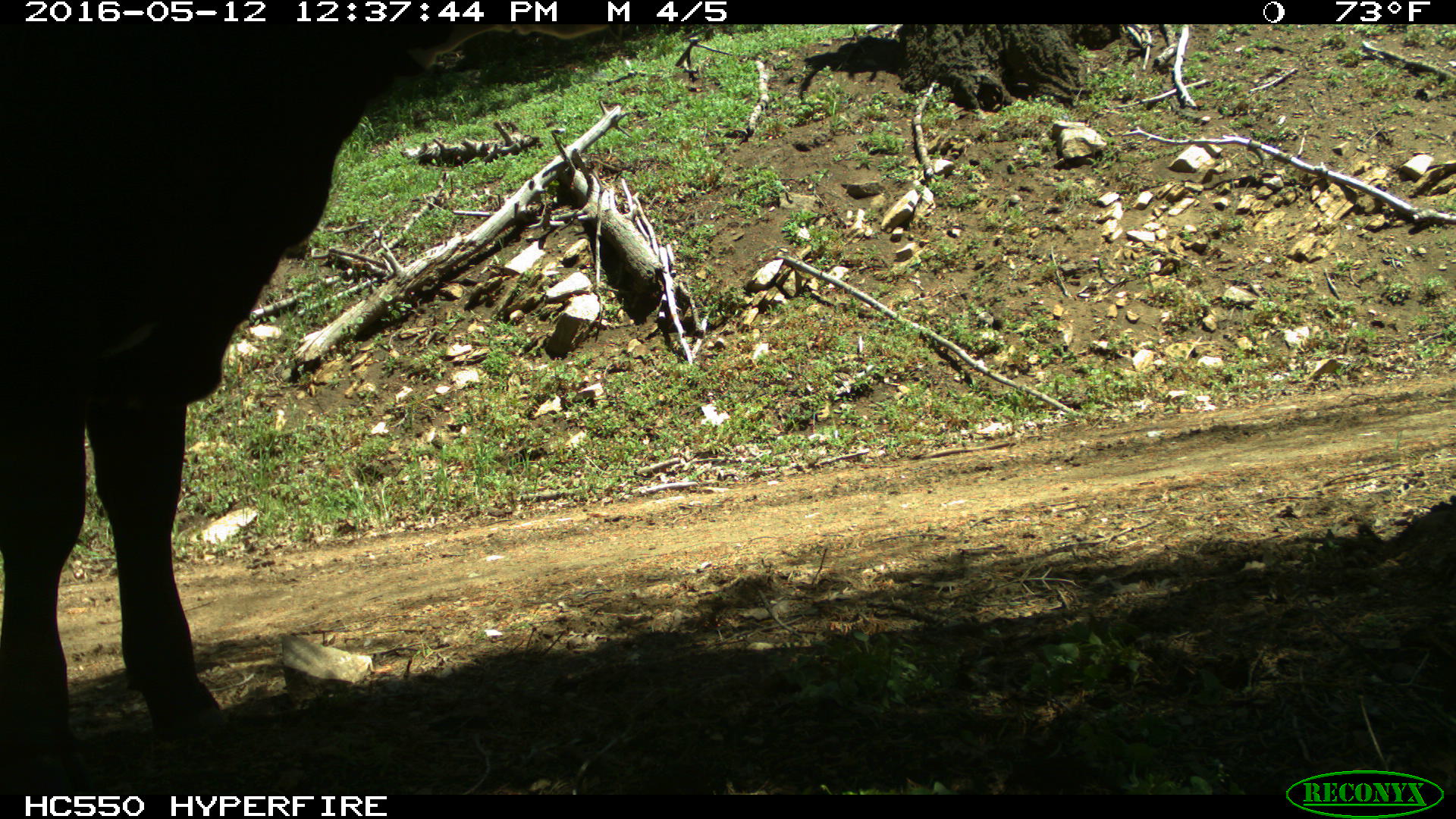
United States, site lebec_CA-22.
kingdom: Animalia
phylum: Chordata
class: Mammalia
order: Artiodactyla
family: Bovidae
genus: Bos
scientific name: Bos taurus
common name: domestic cow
Bos taurus (domestic cow).